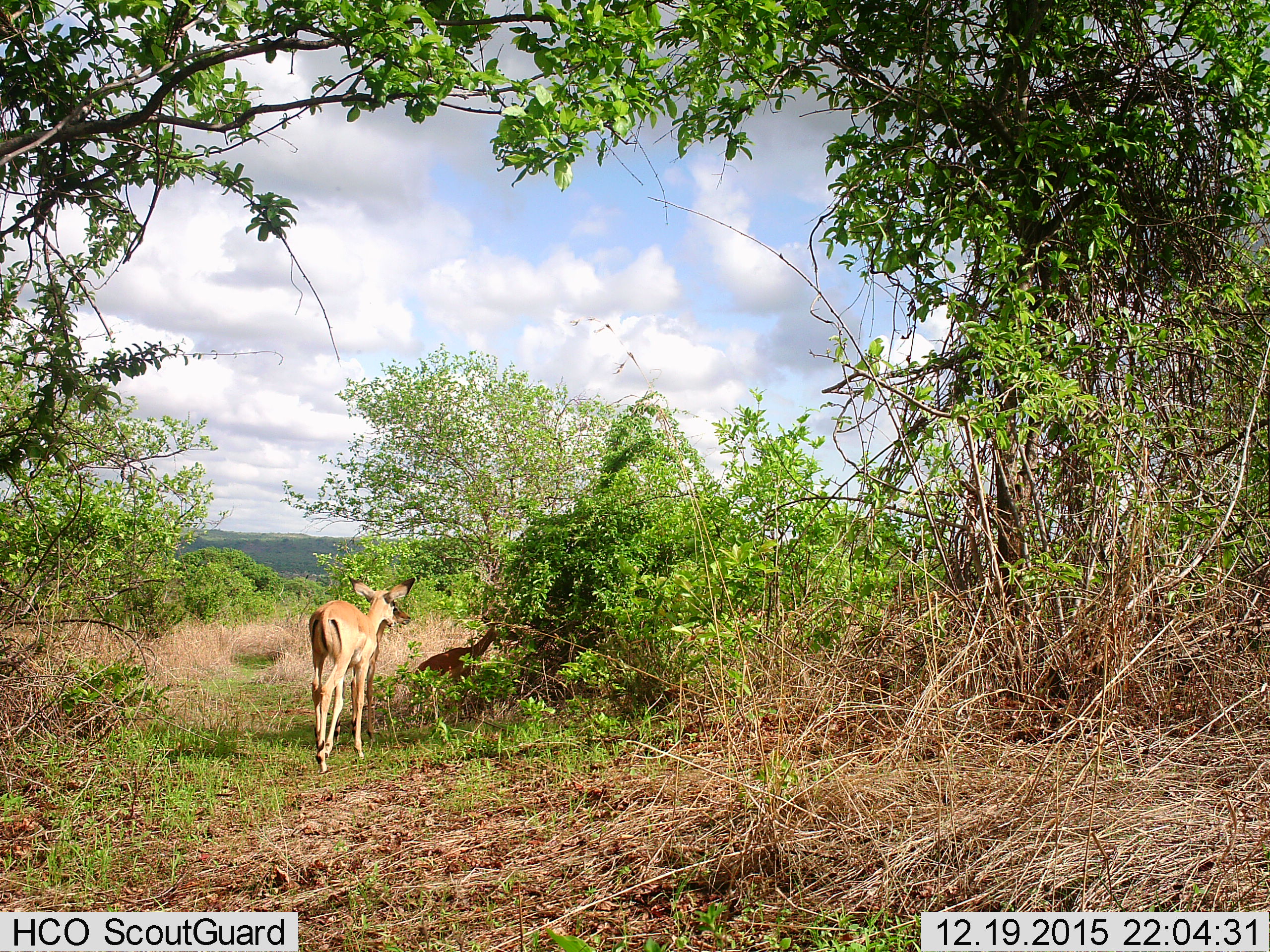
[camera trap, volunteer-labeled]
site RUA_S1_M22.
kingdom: Animalia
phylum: Chordata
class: Mammalia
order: Artiodactyla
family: Bovidae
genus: Aepyceros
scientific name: Aepyceros melampus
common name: impala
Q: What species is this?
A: Impala (Aepyceros melampus).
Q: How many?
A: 2.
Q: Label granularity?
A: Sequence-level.